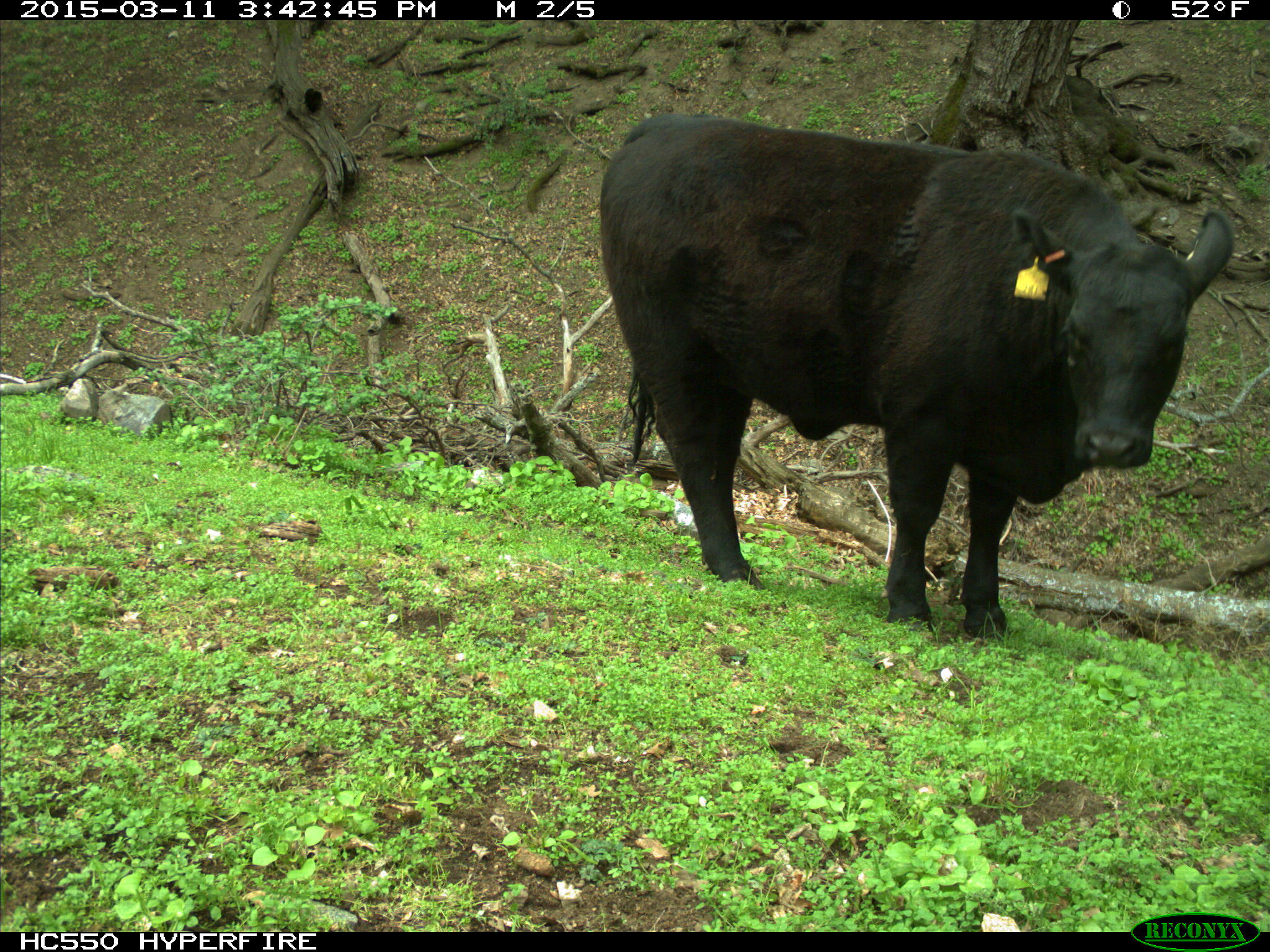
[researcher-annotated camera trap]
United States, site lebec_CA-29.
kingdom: Animalia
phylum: Chordata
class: Mammalia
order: Artiodactyla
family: Bovidae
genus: Bos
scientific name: Bos taurus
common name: domestic cow